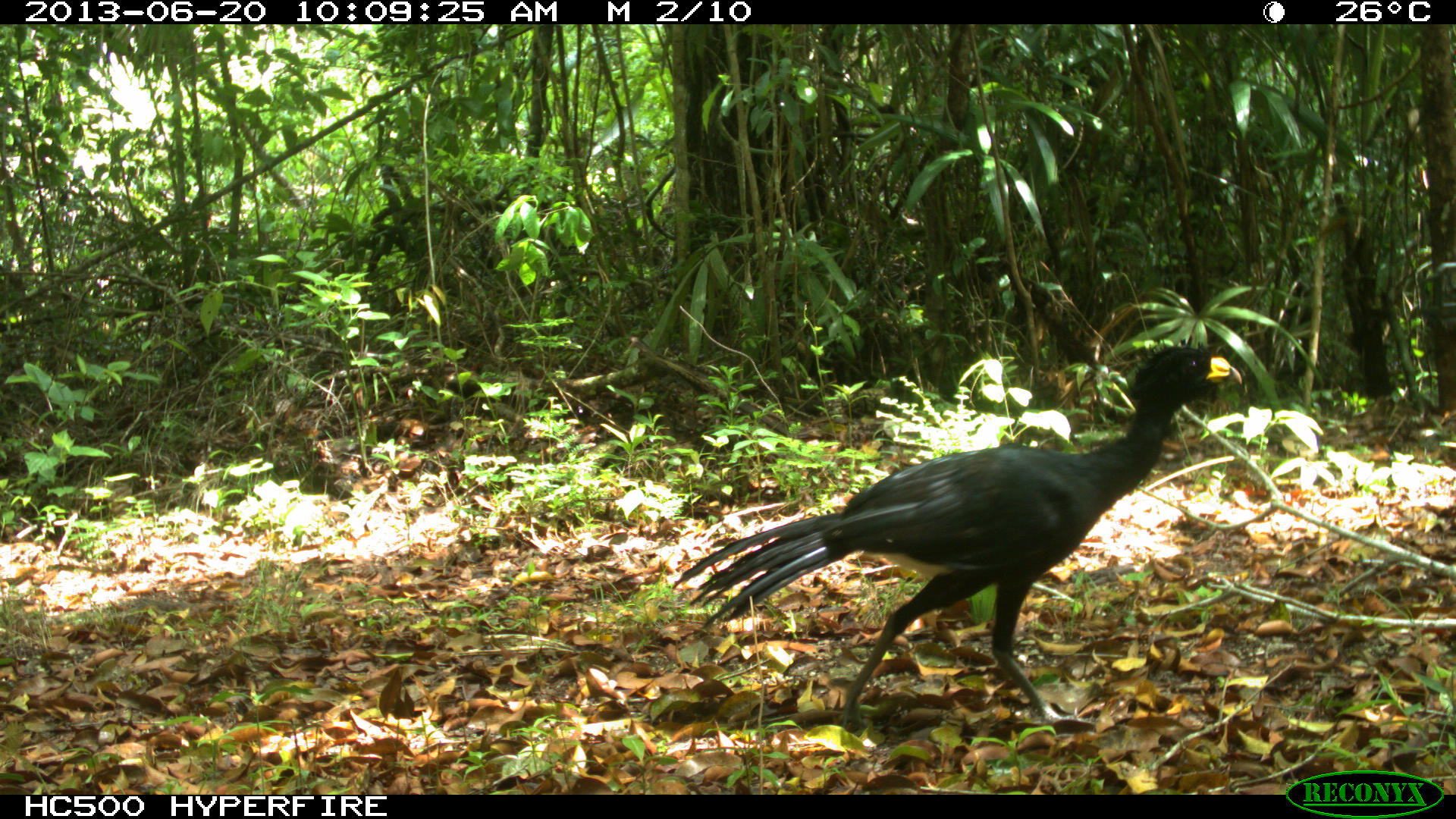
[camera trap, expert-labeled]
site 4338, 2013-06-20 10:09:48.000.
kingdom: Animalia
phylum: Chordata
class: Aves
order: Galliformes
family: Cracidae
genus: Crax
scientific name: Crax rubra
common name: great curassow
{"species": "Crax rubra (great curassow)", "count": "1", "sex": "male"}